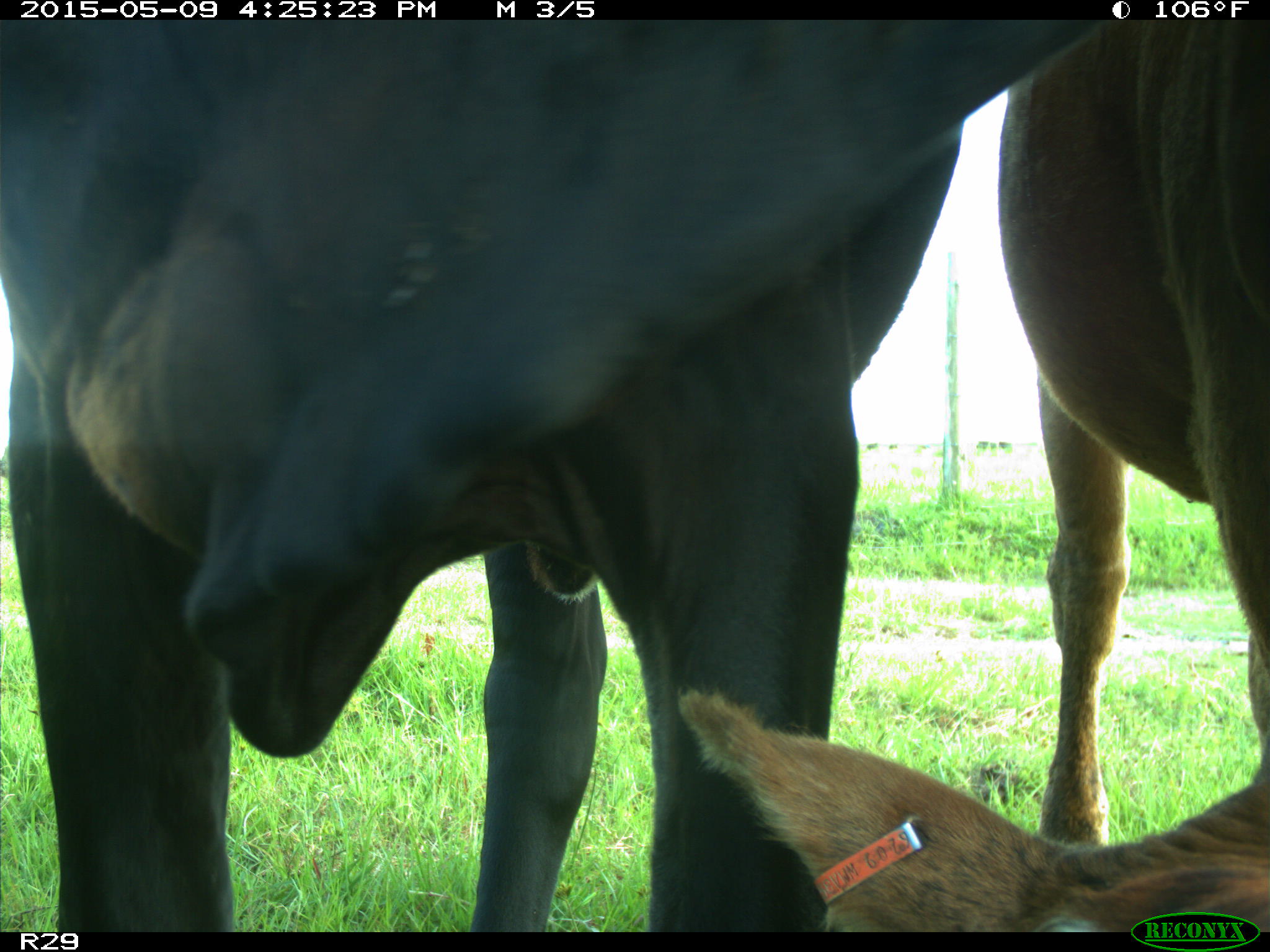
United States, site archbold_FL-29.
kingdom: Animalia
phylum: Chordata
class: Mammalia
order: Artiodactyla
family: Bovidae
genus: Bos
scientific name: Bos taurus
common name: domestic cow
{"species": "Bos taurus (domestic cow)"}